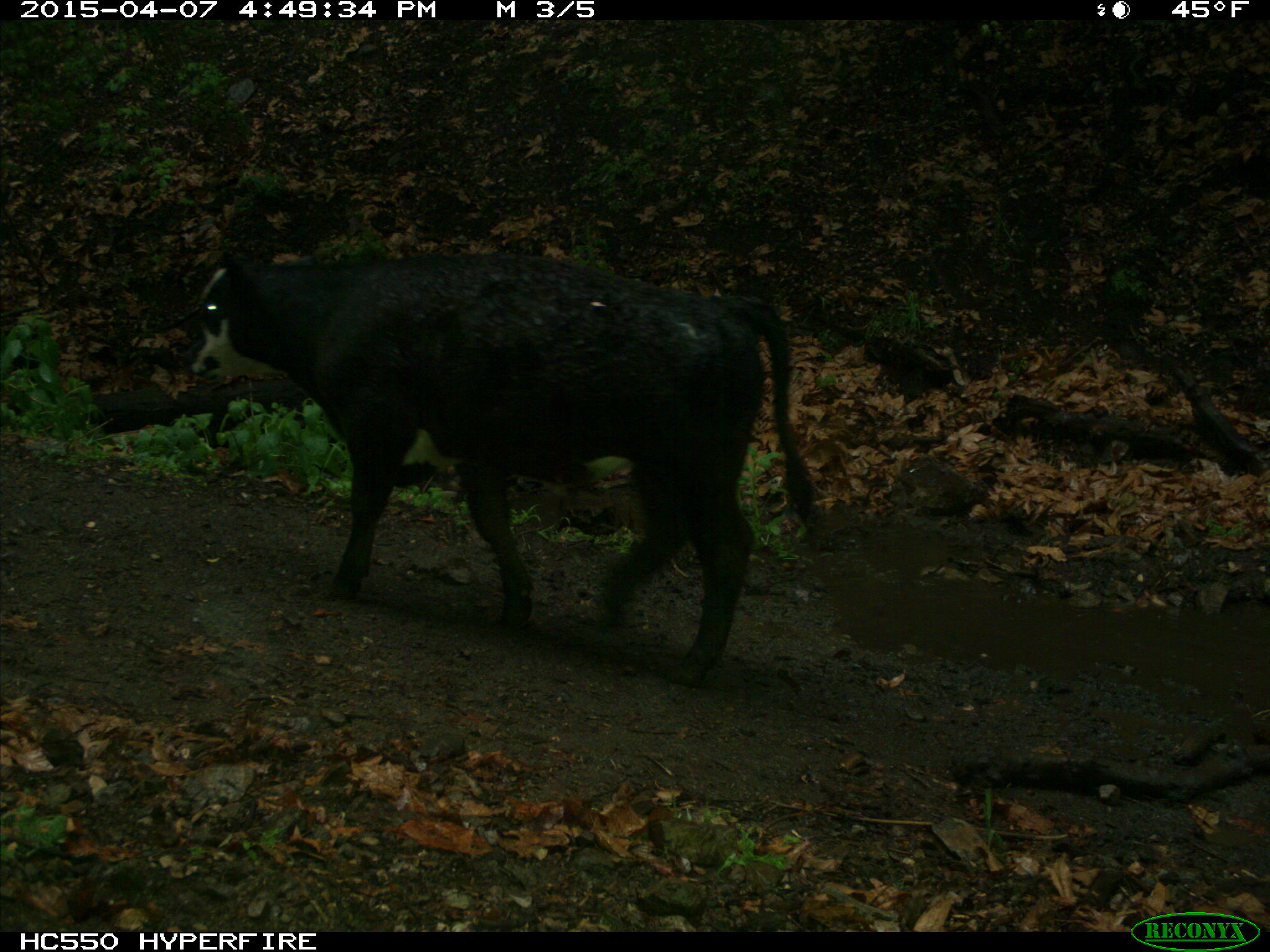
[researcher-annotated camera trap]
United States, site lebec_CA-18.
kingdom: Animalia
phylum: Chordata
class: Mammalia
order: Artiodactyla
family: Bovidae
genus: Bos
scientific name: Bos taurus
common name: domestic cow